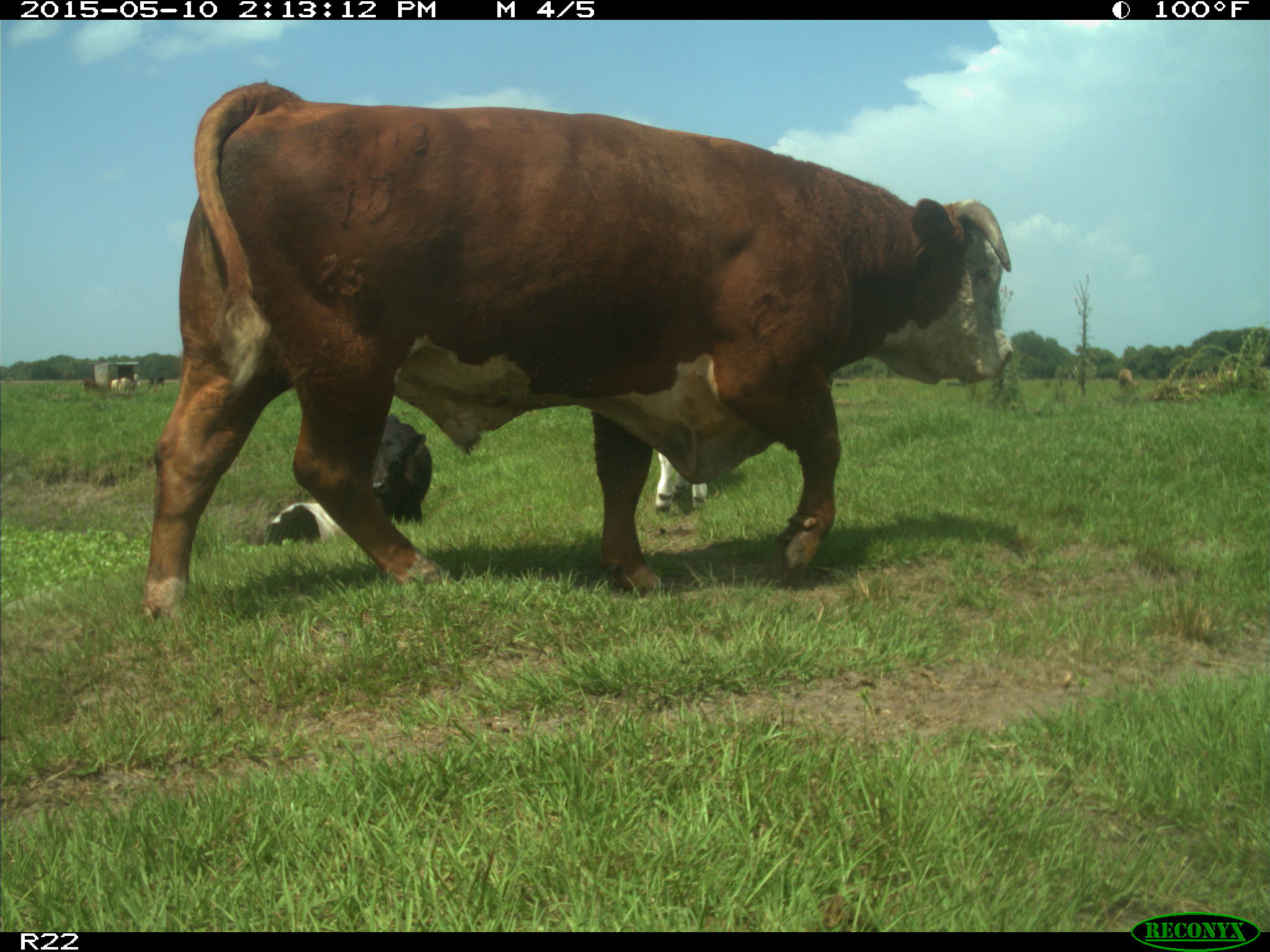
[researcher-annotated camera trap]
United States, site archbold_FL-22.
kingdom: Animalia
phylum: Chordata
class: Mammalia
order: Artiodactyla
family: Bovidae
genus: Bos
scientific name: Bos taurus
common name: domestic cow